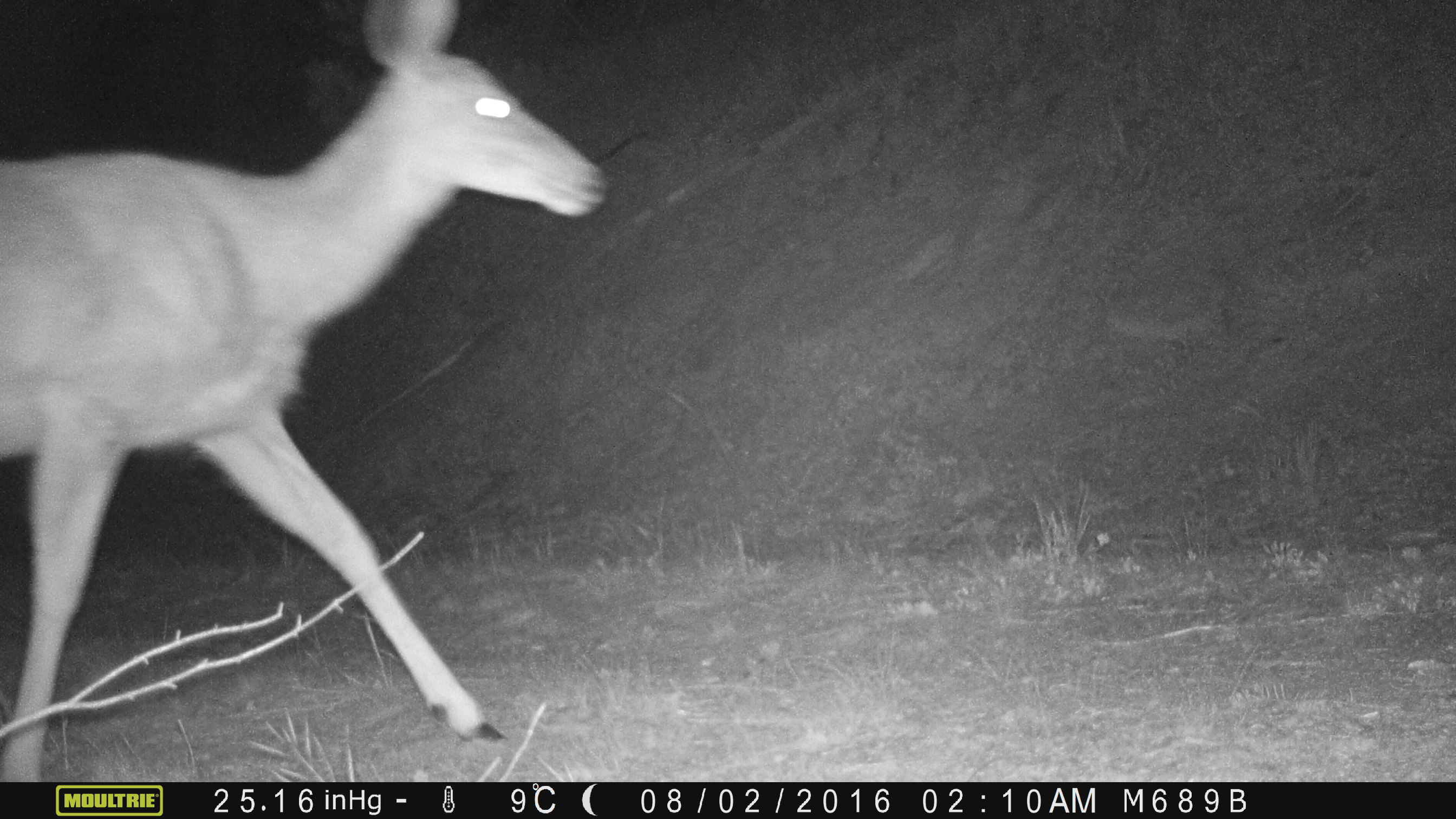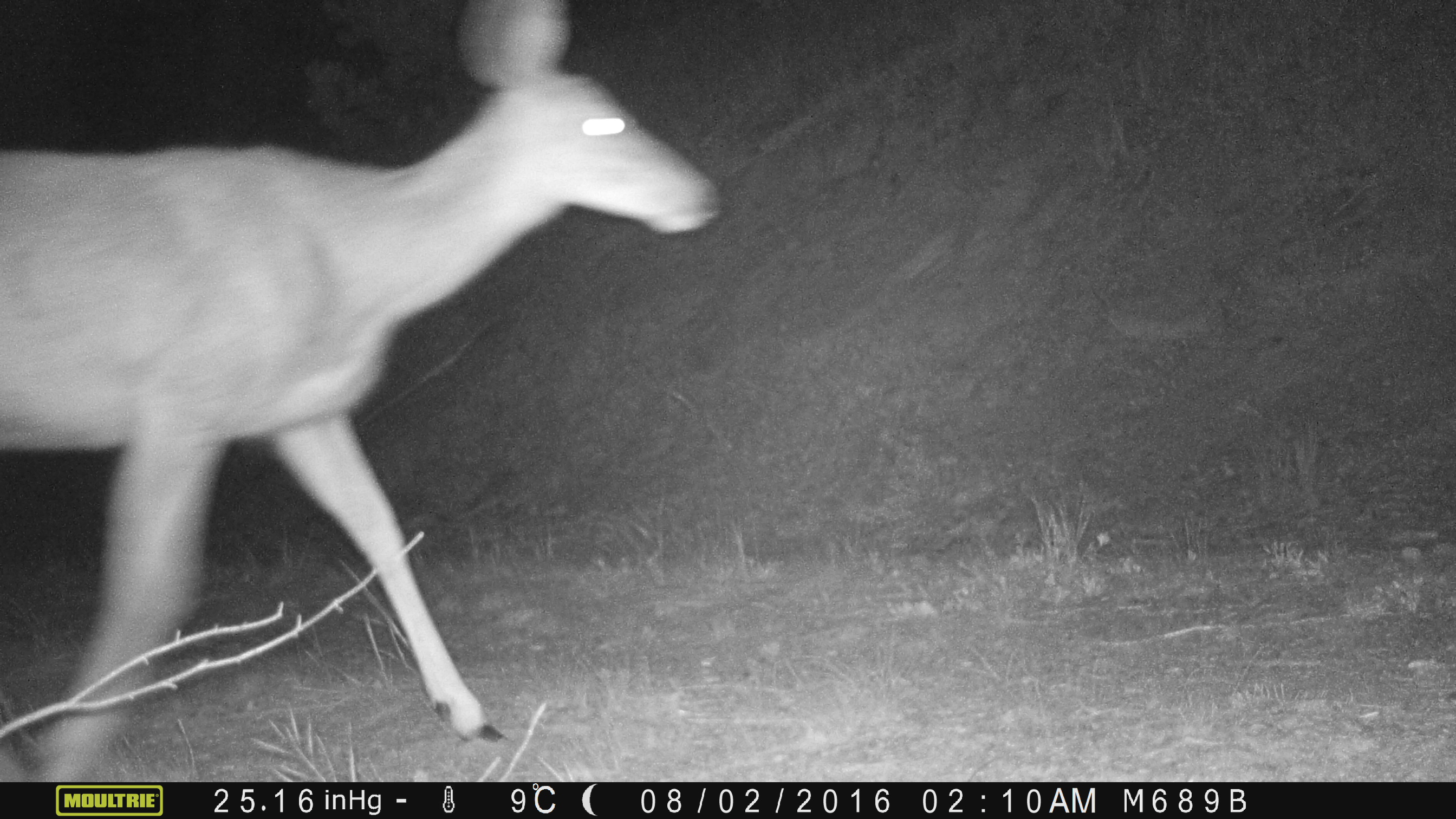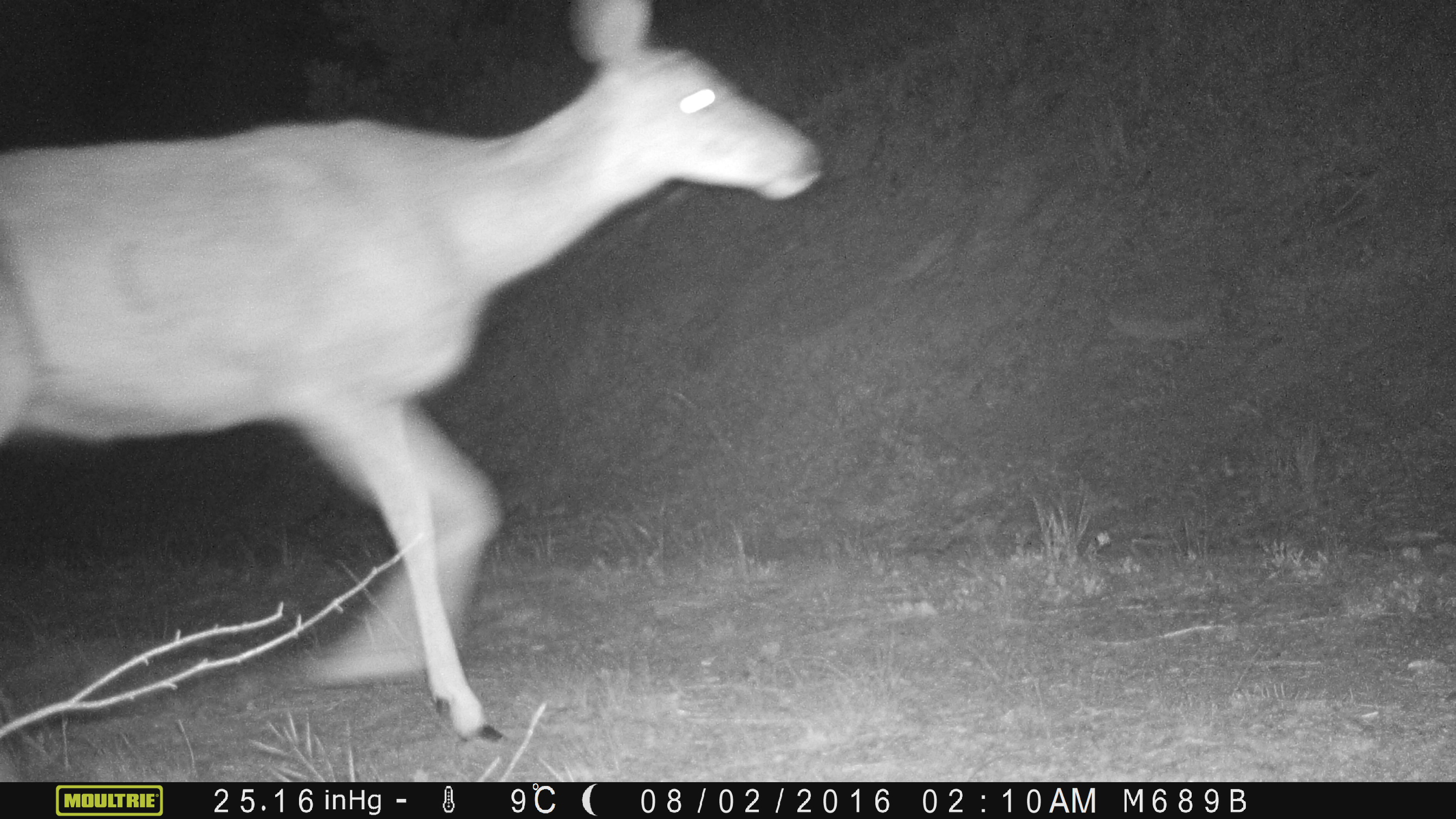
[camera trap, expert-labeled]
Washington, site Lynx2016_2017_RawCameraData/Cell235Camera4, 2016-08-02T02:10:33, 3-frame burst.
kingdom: Animalia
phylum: Chordata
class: Mammalia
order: Artiodactyla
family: Cervidae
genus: Odocoileus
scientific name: Odocoileus hemionus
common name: mule deer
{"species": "Odocoileus hemionus (mule deer)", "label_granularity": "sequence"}